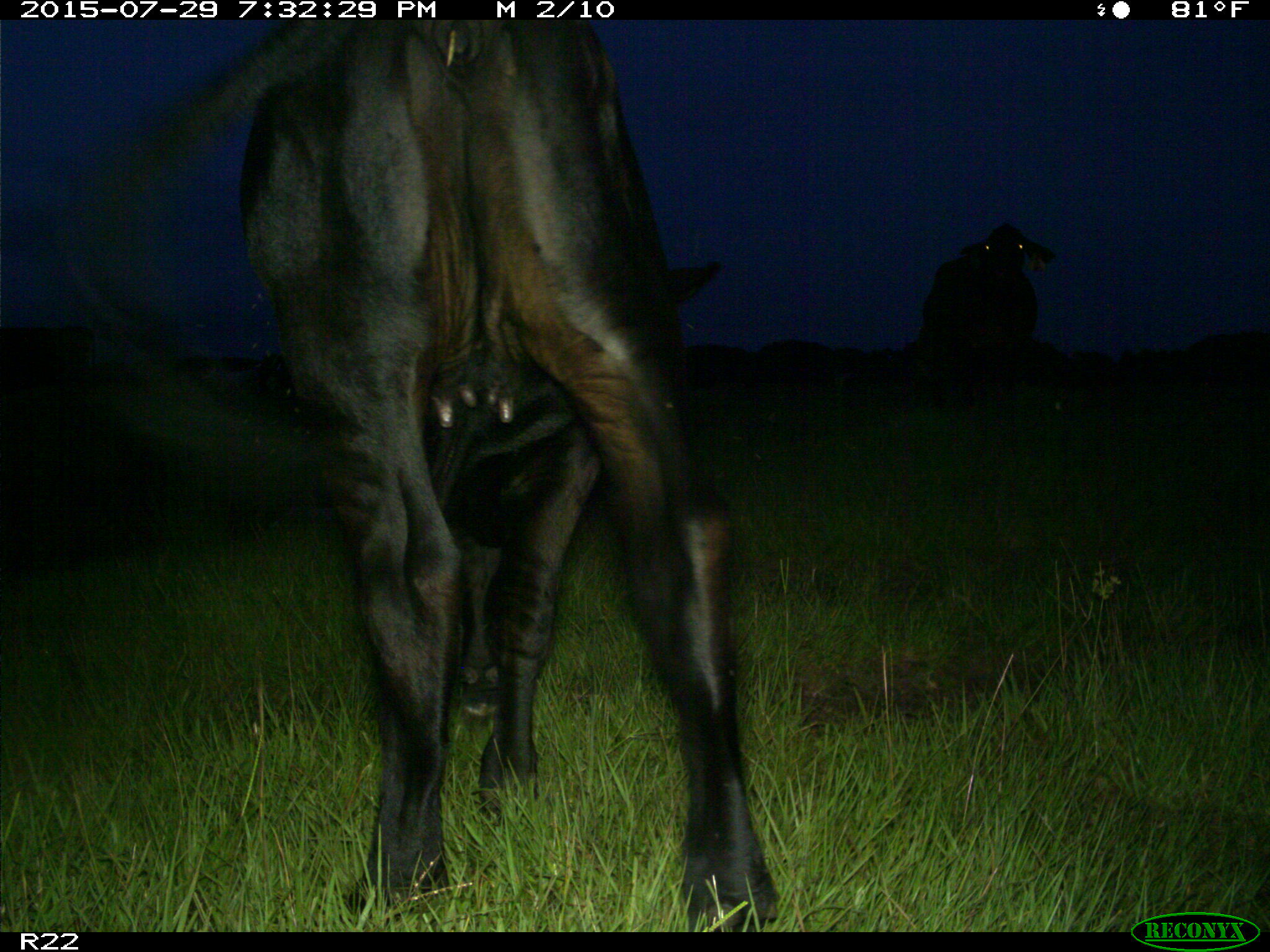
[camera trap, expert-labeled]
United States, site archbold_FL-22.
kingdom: Animalia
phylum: Chordata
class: Mammalia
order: Artiodactyla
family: Bovidae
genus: Bos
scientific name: Bos taurus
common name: domestic cow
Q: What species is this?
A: Bos taurus (domestic cow).